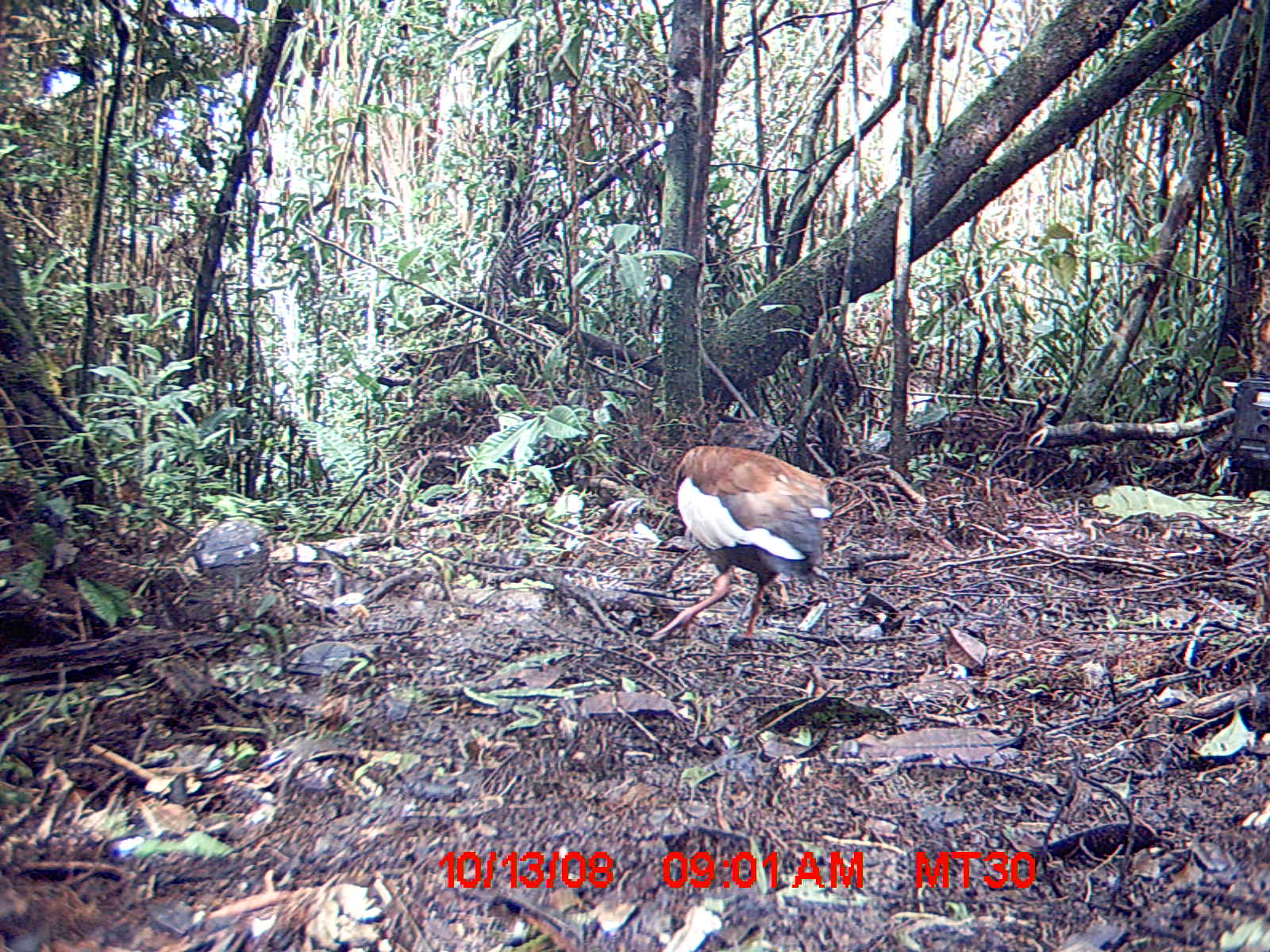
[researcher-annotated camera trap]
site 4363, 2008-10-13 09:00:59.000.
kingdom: Animalia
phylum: Chordata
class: Aves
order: Pelecaniformes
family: Threskiornithidae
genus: Lophotibis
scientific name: Lophotibis cristata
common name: madagascan ibis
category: lophotibis cristataa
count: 2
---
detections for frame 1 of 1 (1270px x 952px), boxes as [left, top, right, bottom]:
lophotibis cristataa: [651, 446, 832, 647]